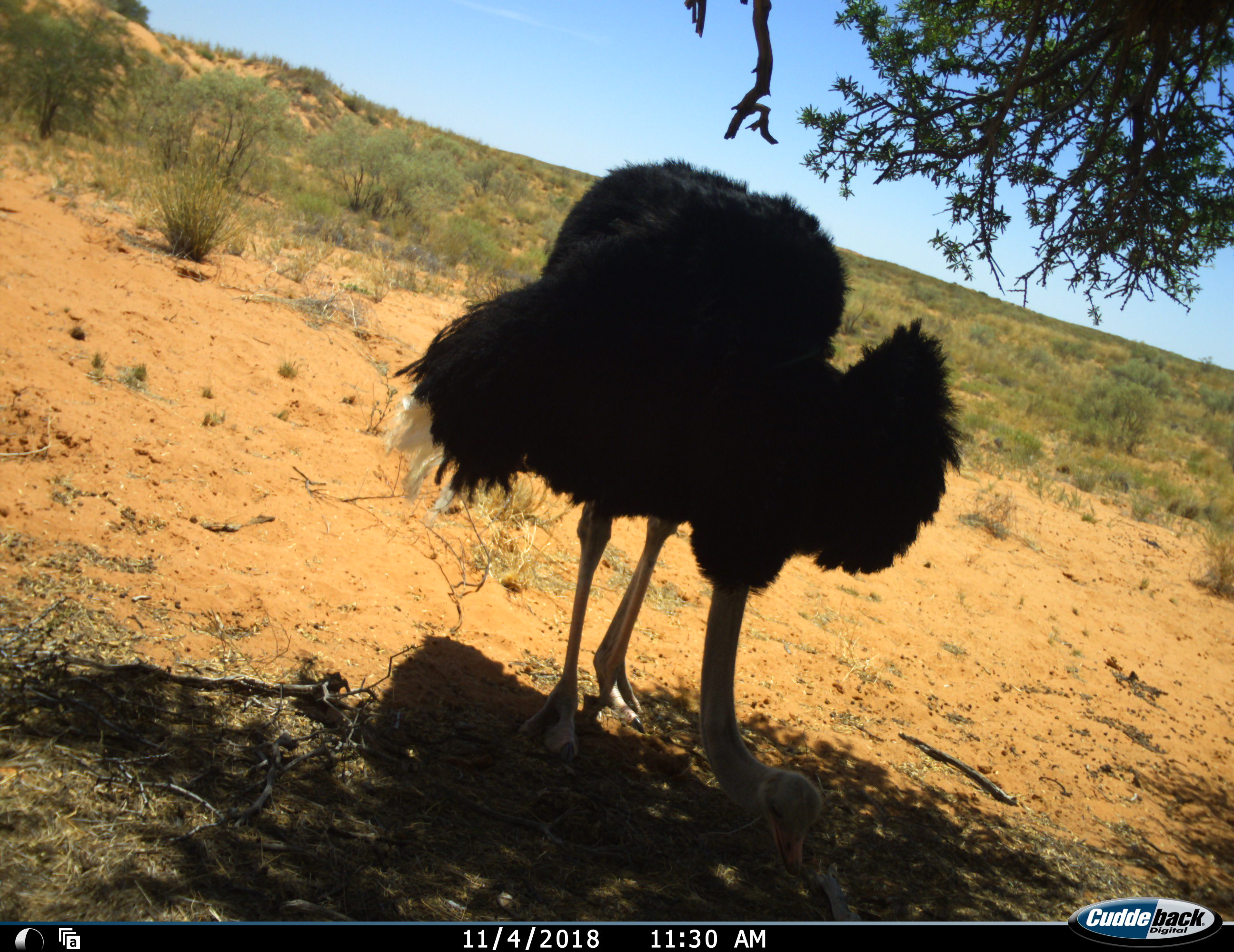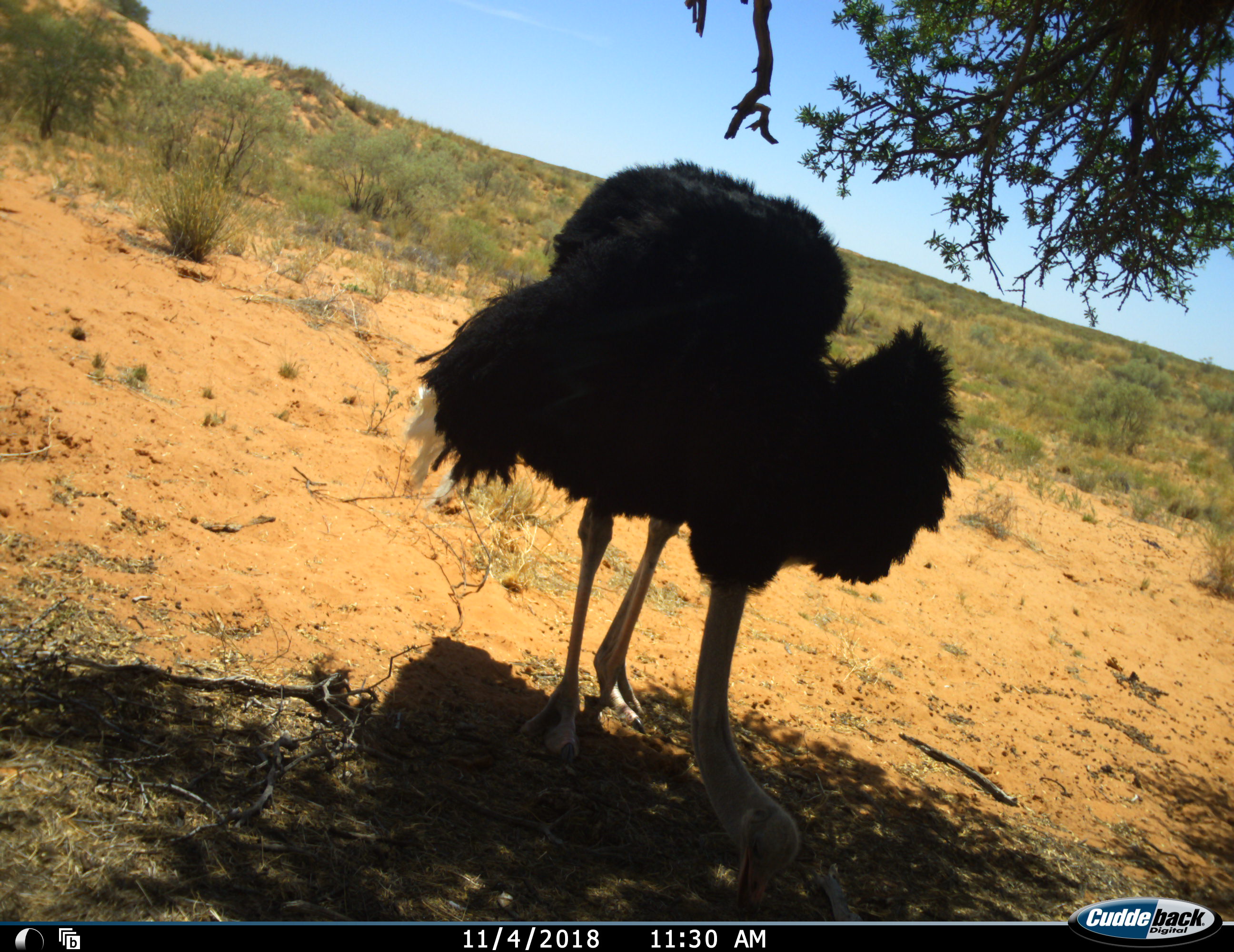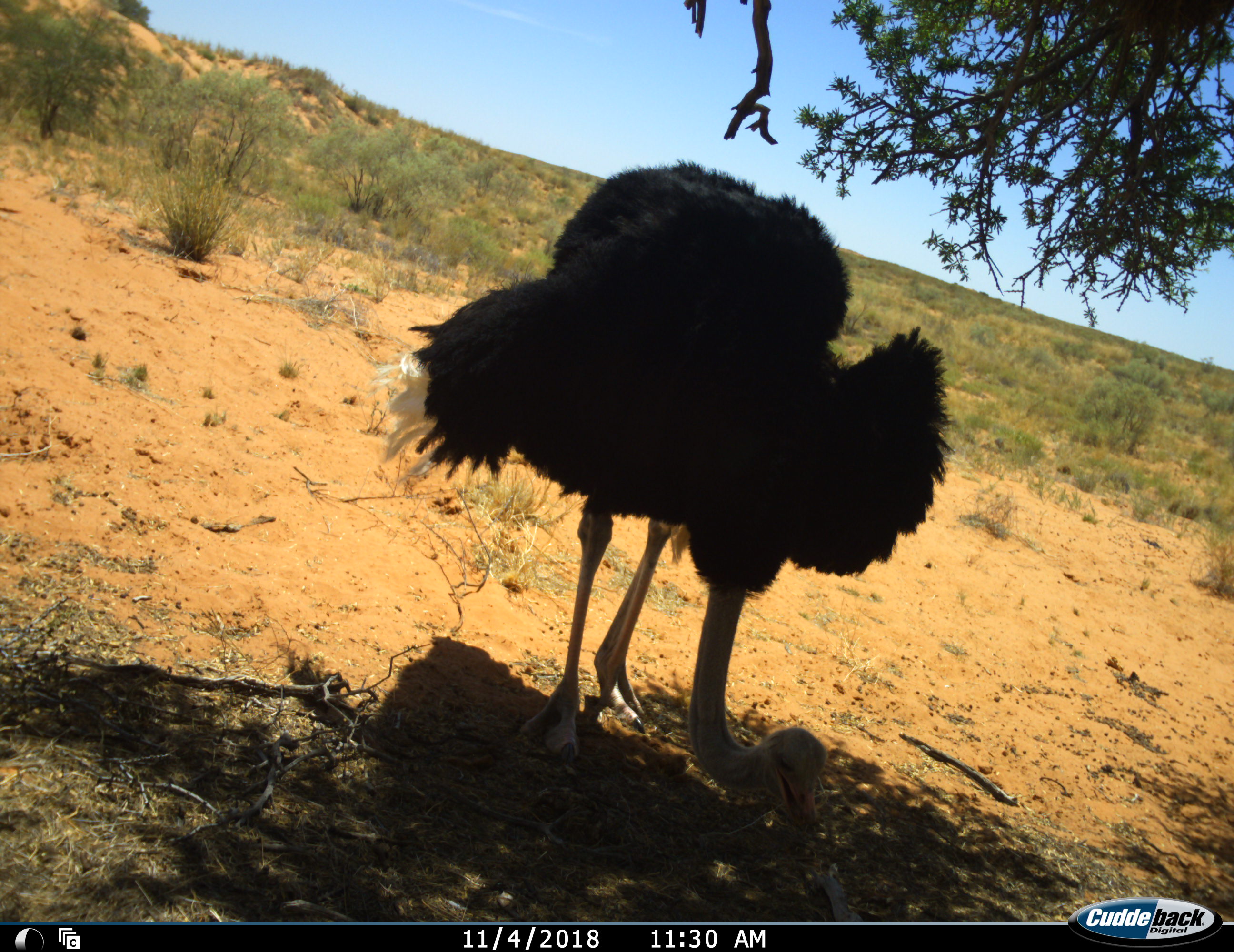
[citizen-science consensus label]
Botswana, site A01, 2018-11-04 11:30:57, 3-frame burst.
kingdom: Animalia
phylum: Chordata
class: Aves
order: Struthioniformes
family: Struthionidae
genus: Struthio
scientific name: Struthio camelus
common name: ostrich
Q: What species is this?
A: Ostrich (Struthio camelus).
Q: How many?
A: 1.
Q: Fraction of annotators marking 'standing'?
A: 20%.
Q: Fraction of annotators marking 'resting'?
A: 0%.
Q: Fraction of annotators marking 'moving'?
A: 10%.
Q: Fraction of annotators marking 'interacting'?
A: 0%.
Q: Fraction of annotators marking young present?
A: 0%.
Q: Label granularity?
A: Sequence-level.